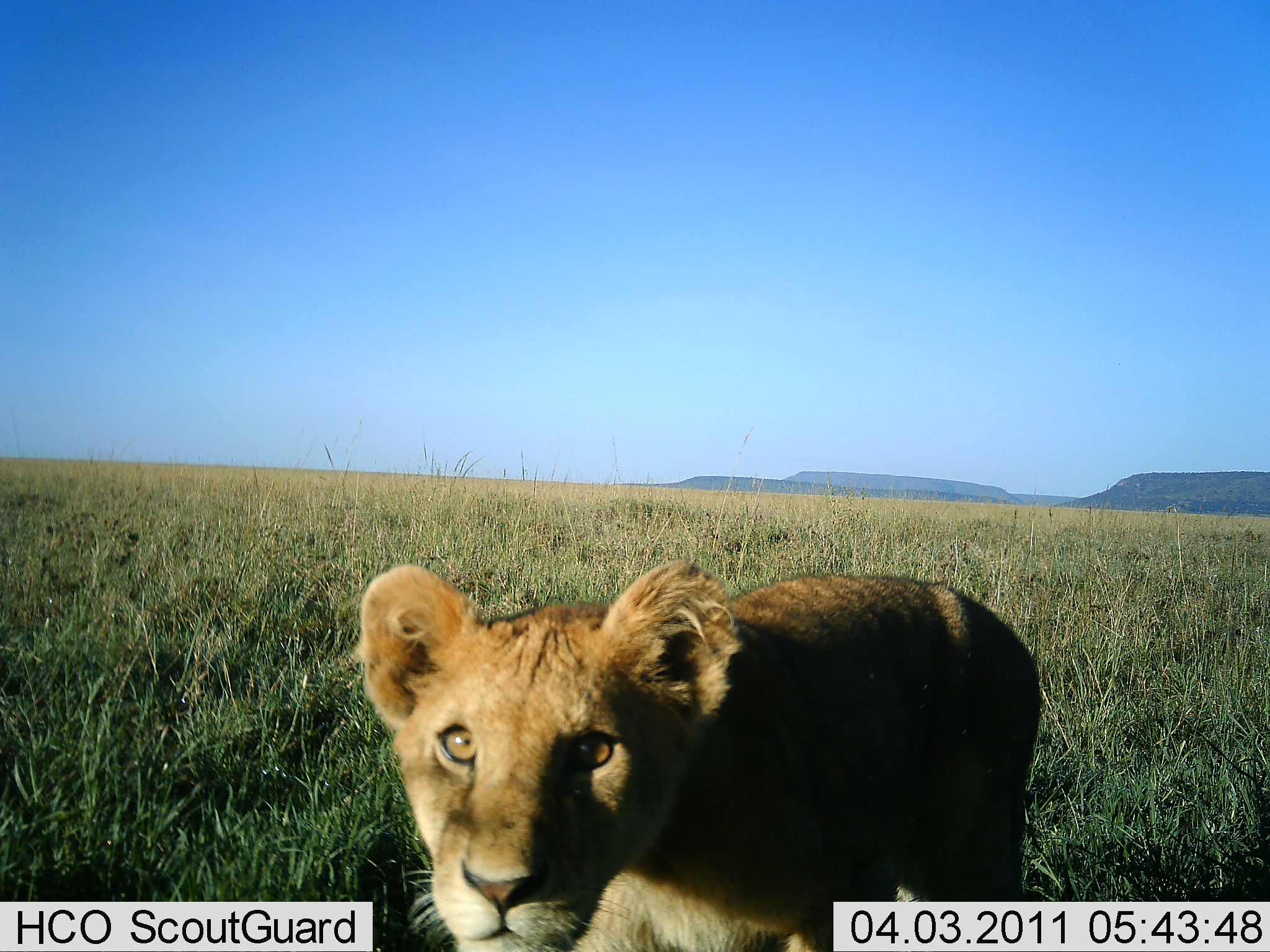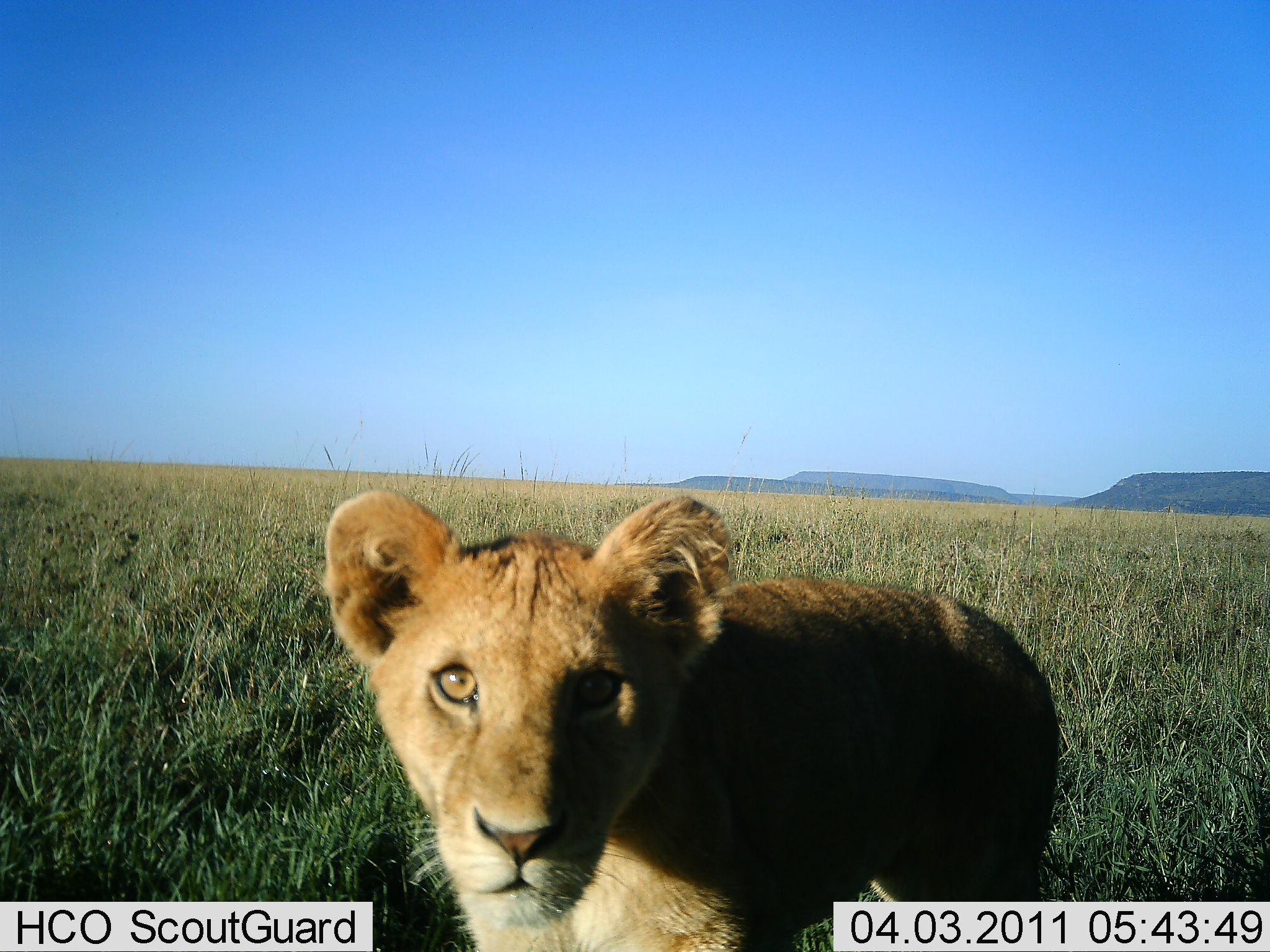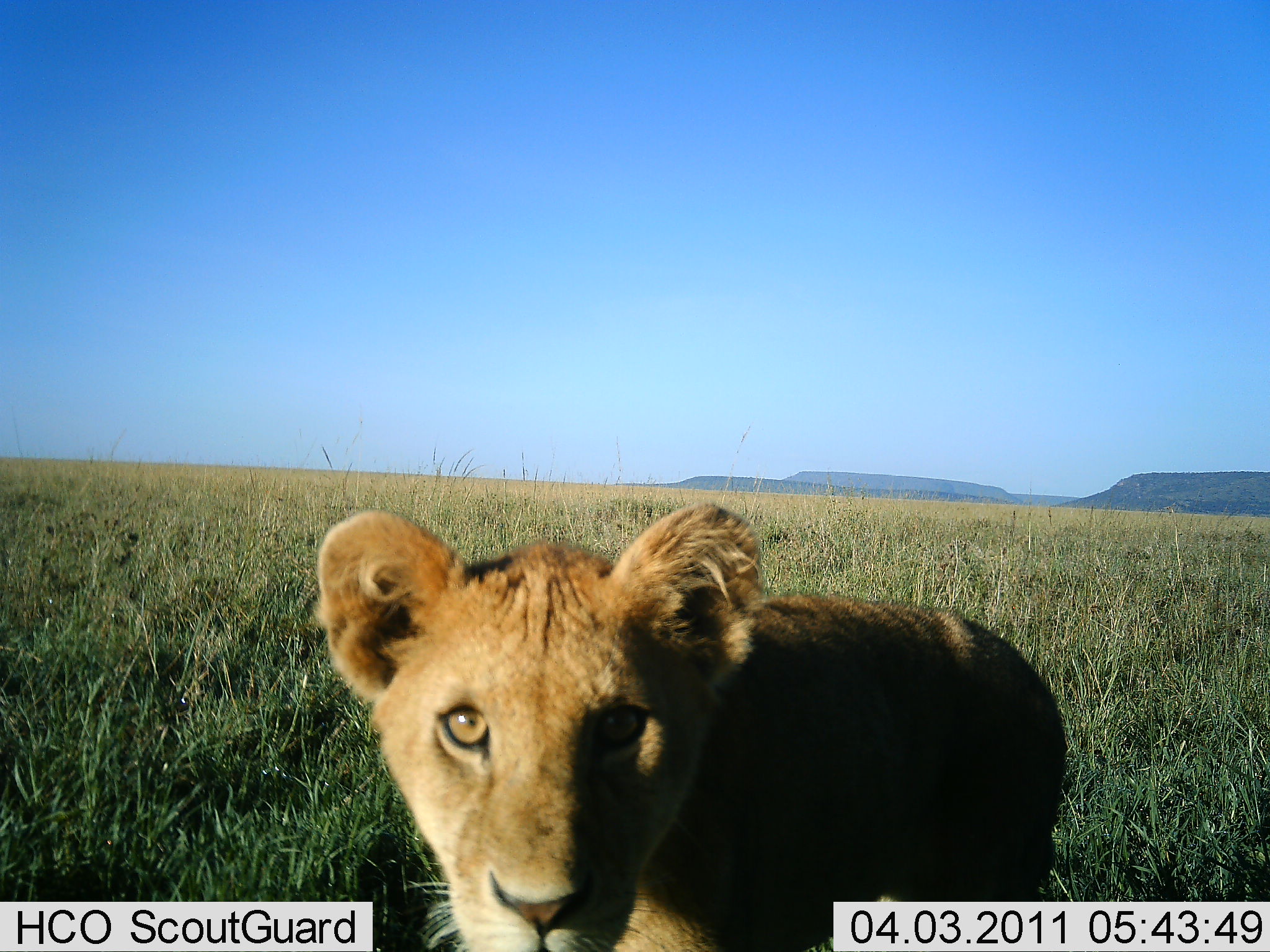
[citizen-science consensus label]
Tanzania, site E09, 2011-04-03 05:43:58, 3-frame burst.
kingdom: Animalia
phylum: Chordata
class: Mammalia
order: Carnivora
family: Felidae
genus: Panthera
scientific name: Panthera leo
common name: lion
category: lionfemale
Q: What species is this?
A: Lionfemale (lion) (Panthera leo).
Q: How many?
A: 1.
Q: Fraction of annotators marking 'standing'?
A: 54%.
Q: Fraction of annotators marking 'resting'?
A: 0%.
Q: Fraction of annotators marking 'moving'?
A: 23%.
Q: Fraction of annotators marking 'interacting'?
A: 31%.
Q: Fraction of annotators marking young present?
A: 31%.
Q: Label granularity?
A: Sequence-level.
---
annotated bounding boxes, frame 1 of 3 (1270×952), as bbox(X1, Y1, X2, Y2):
animal: bbox(353, 558, 1042, 952)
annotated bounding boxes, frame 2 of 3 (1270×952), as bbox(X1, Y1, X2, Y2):
animal: bbox(315, 487, 1062, 952)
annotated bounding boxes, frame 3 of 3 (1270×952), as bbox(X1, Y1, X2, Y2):
animal: bbox(315, 499, 1065, 952)